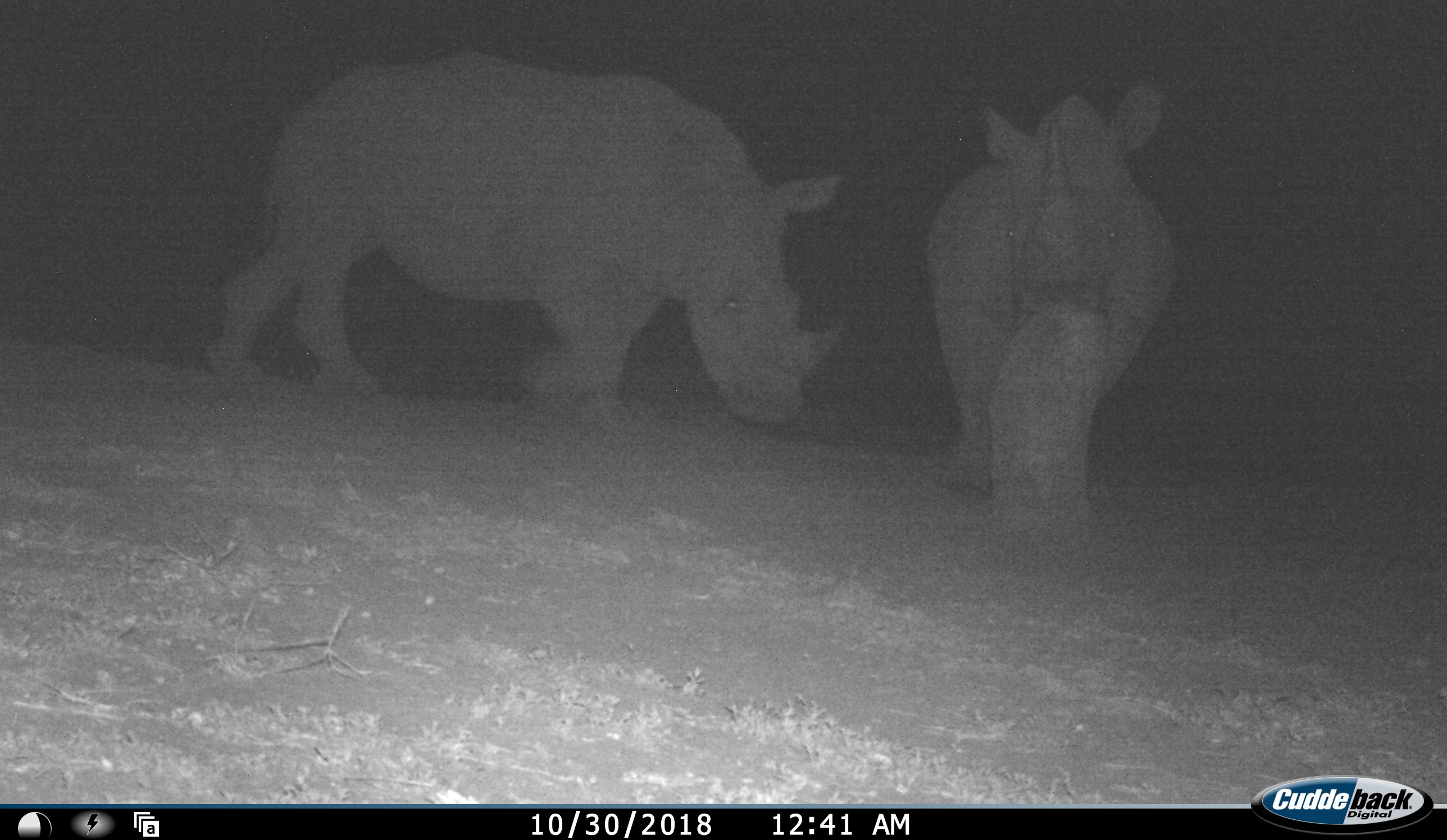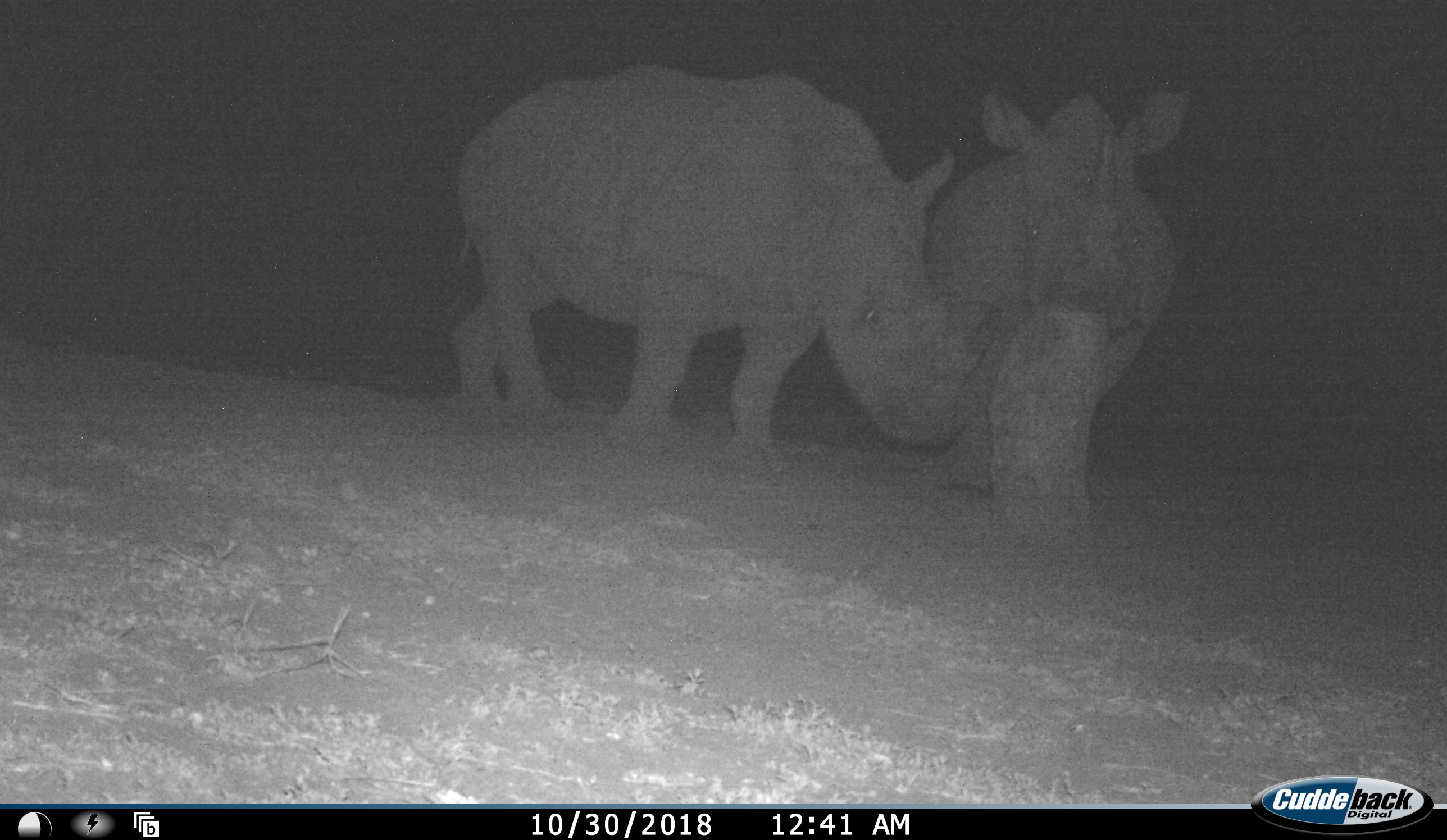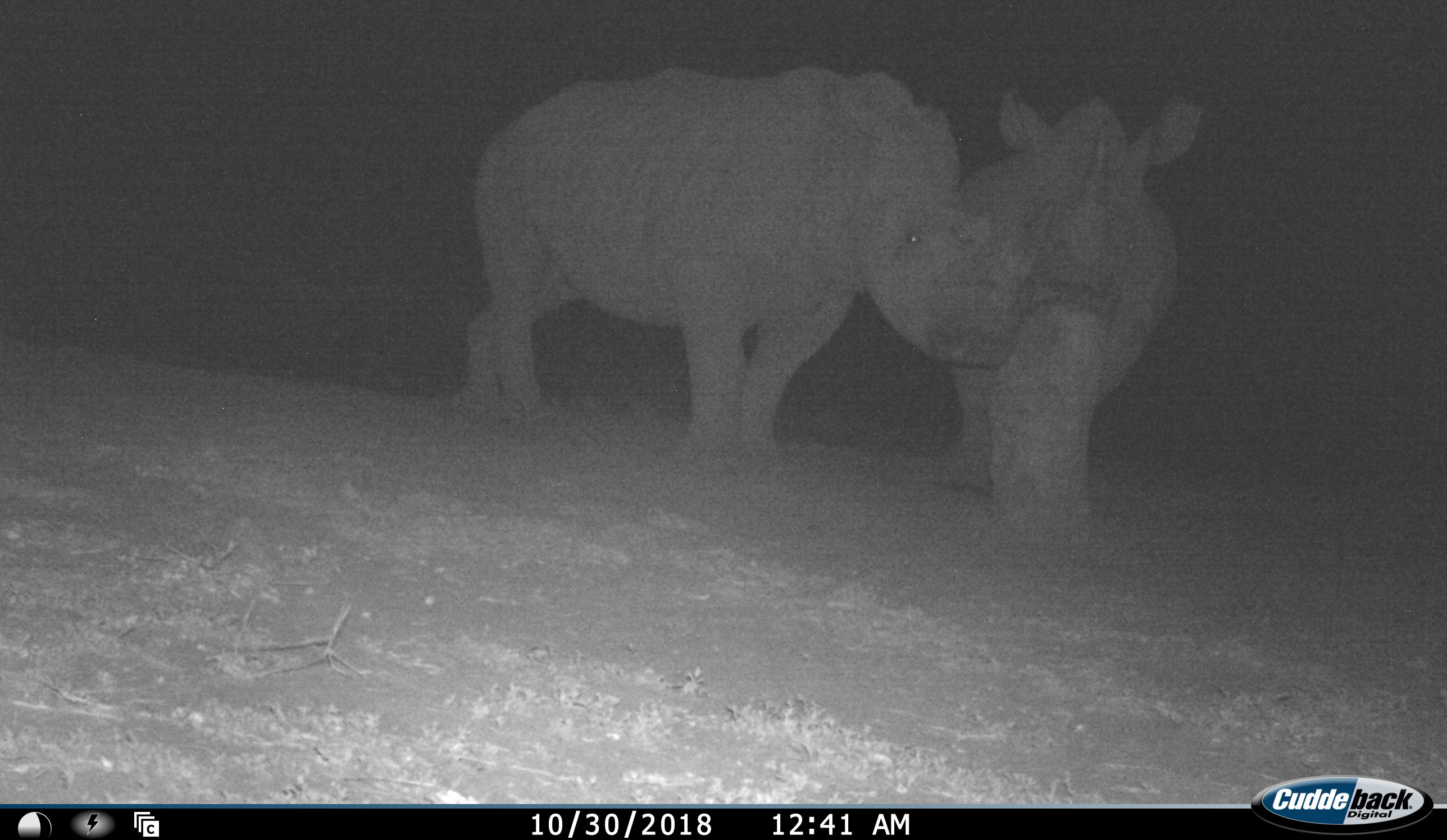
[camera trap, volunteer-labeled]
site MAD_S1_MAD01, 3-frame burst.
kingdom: Animalia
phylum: Chordata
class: Mammalia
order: Perissodactyla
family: Rhinocerotidae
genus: Diceros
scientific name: Diceros bicornis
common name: black rhinoceros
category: rhinocerosblack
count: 2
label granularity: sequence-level